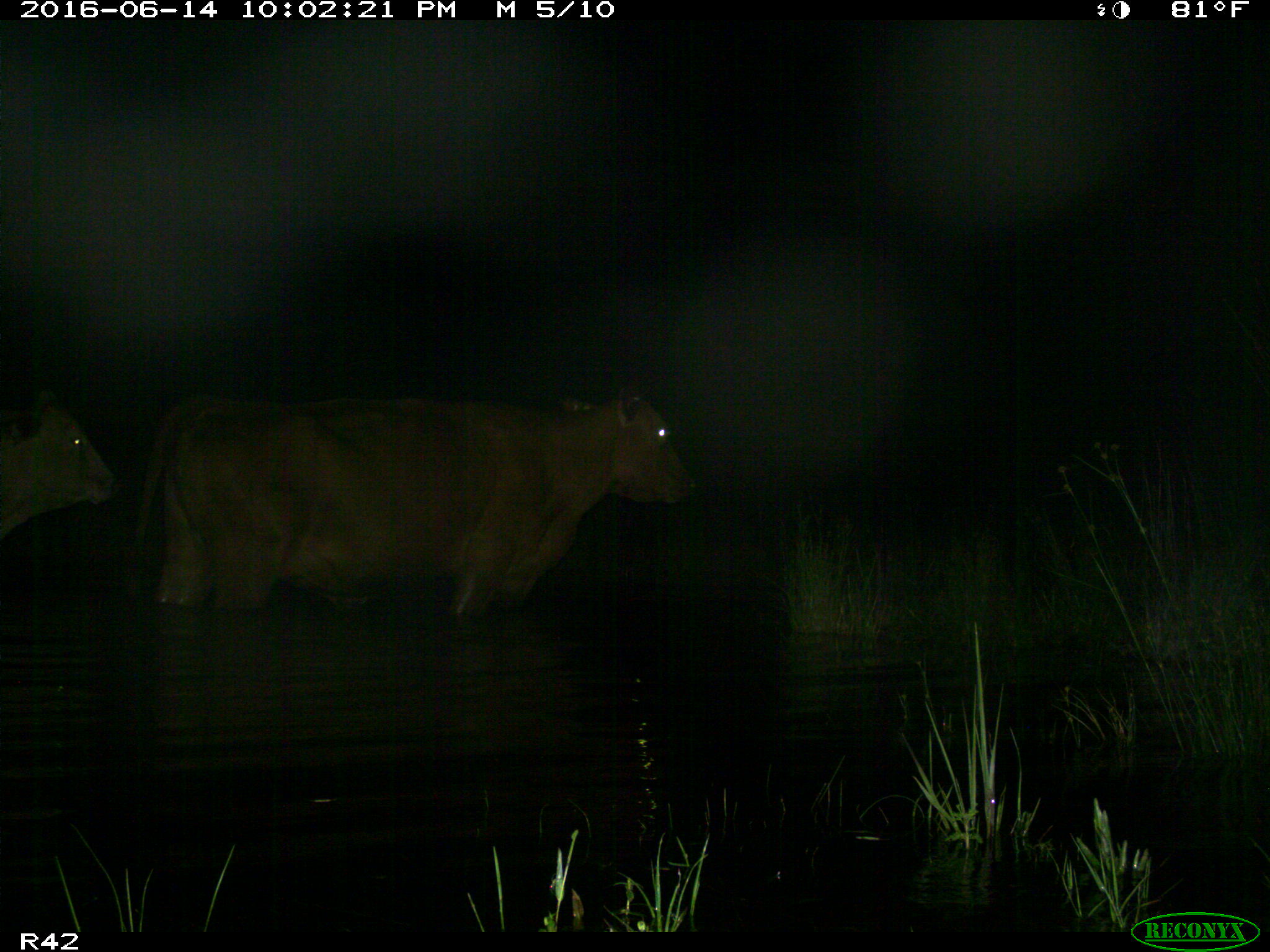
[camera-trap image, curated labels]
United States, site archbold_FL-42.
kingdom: Animalia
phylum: Chordata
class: Mammalia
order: Artiodactyla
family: Bovidae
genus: Bos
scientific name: Bos taurus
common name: domestic cow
Bos taurus (domestic cow).